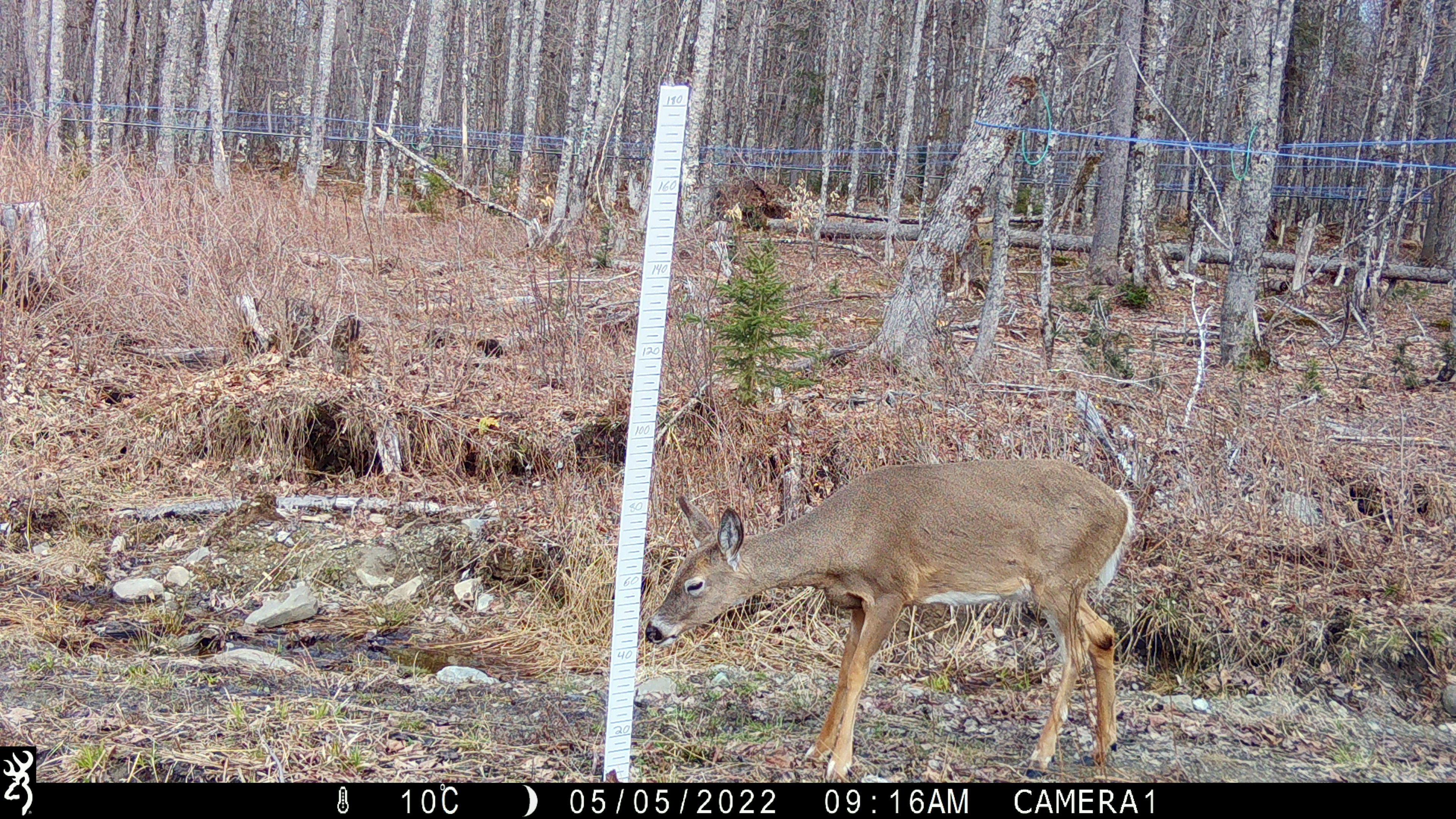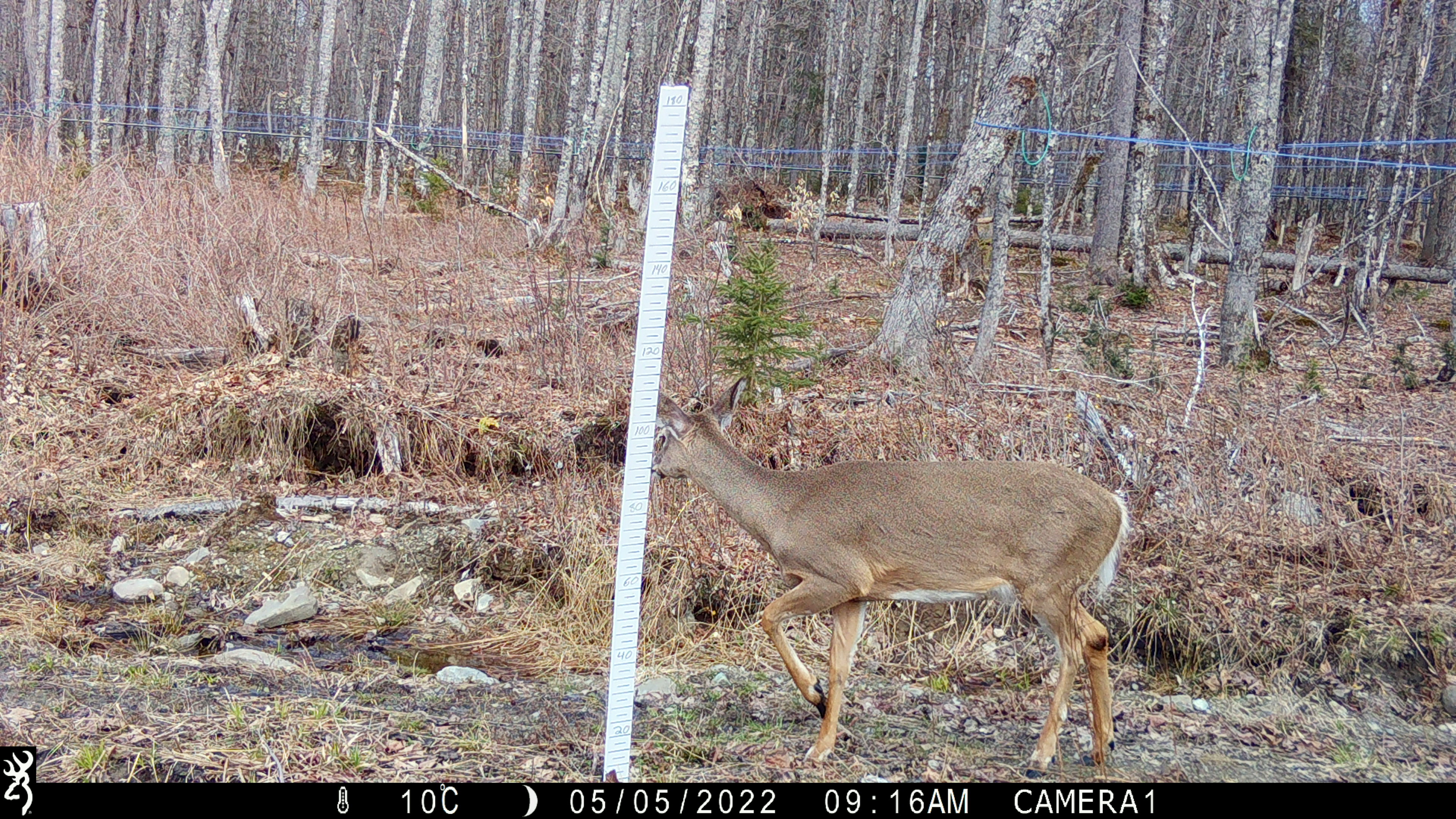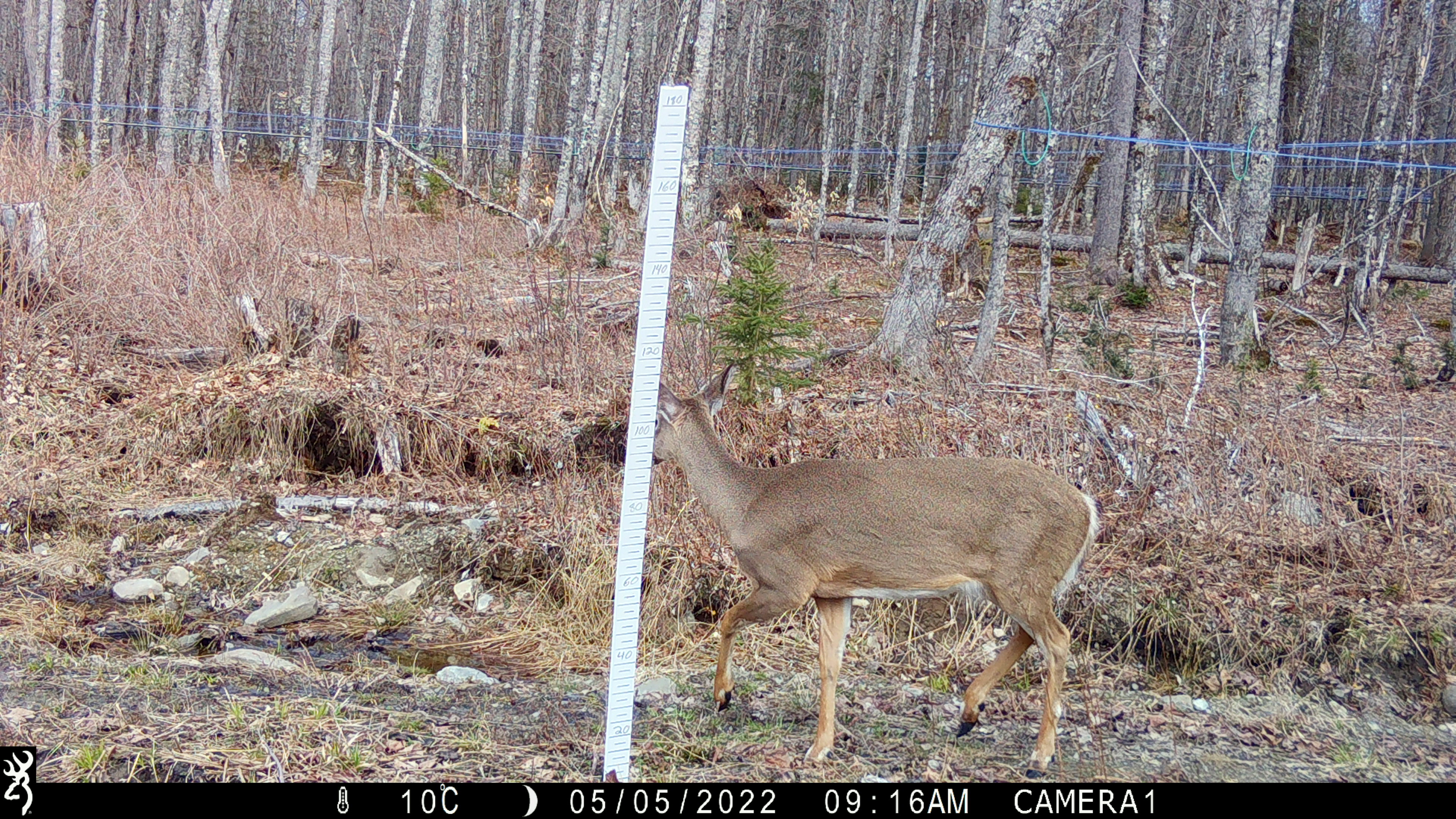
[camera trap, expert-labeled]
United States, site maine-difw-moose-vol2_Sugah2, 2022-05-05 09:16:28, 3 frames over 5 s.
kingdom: Animalia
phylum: Chordata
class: Mammalia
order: Artiodactyla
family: Cervidae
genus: Odocoileus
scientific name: Odocoileus virginianus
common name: white-tailed deer